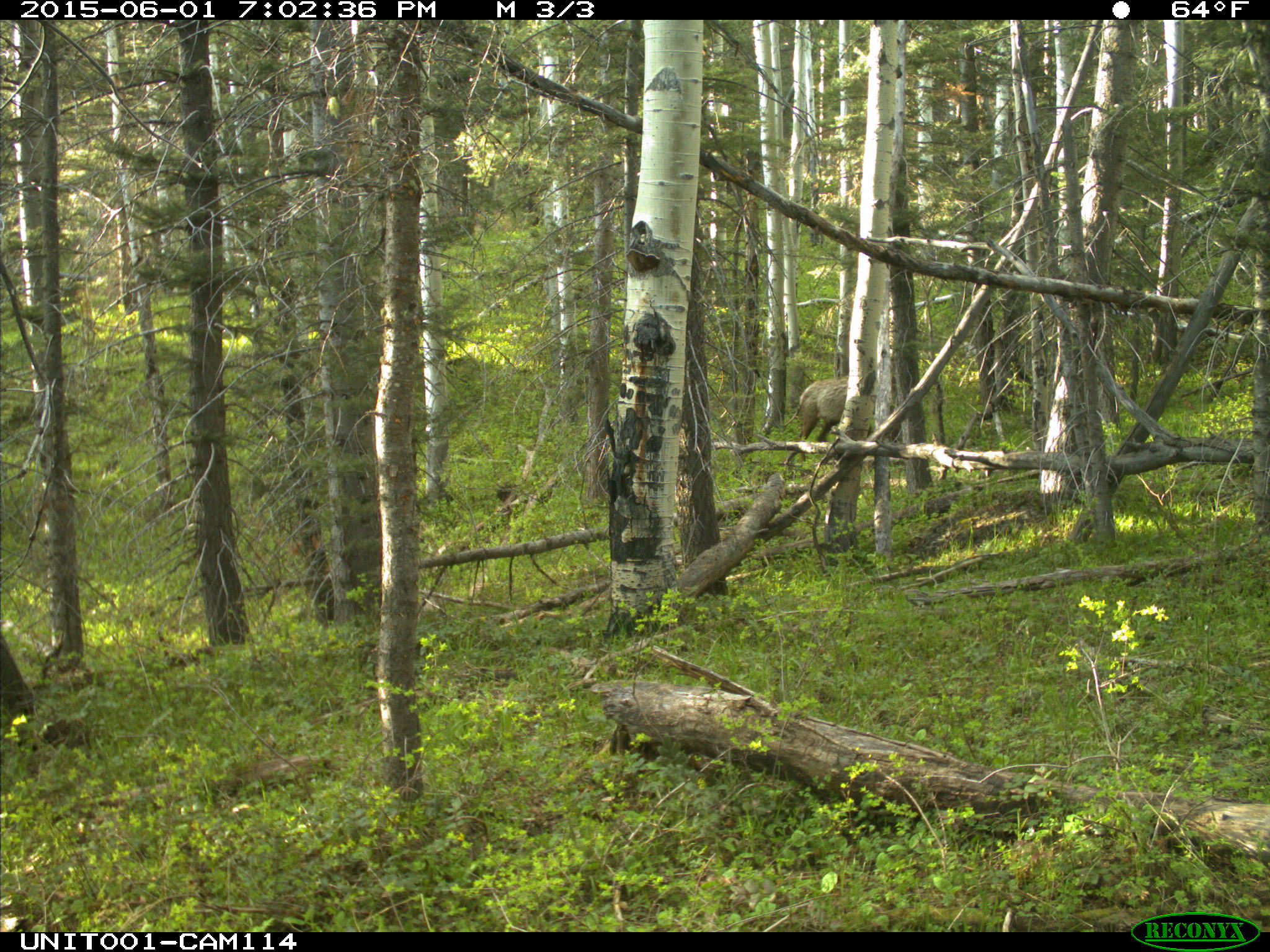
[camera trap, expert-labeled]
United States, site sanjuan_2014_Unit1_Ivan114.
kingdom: Animalia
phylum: Chordata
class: Mammalia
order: Artiodactyla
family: Cervidae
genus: Cervus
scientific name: Cervus elaphus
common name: red deer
Cervus elaphus (red deer).